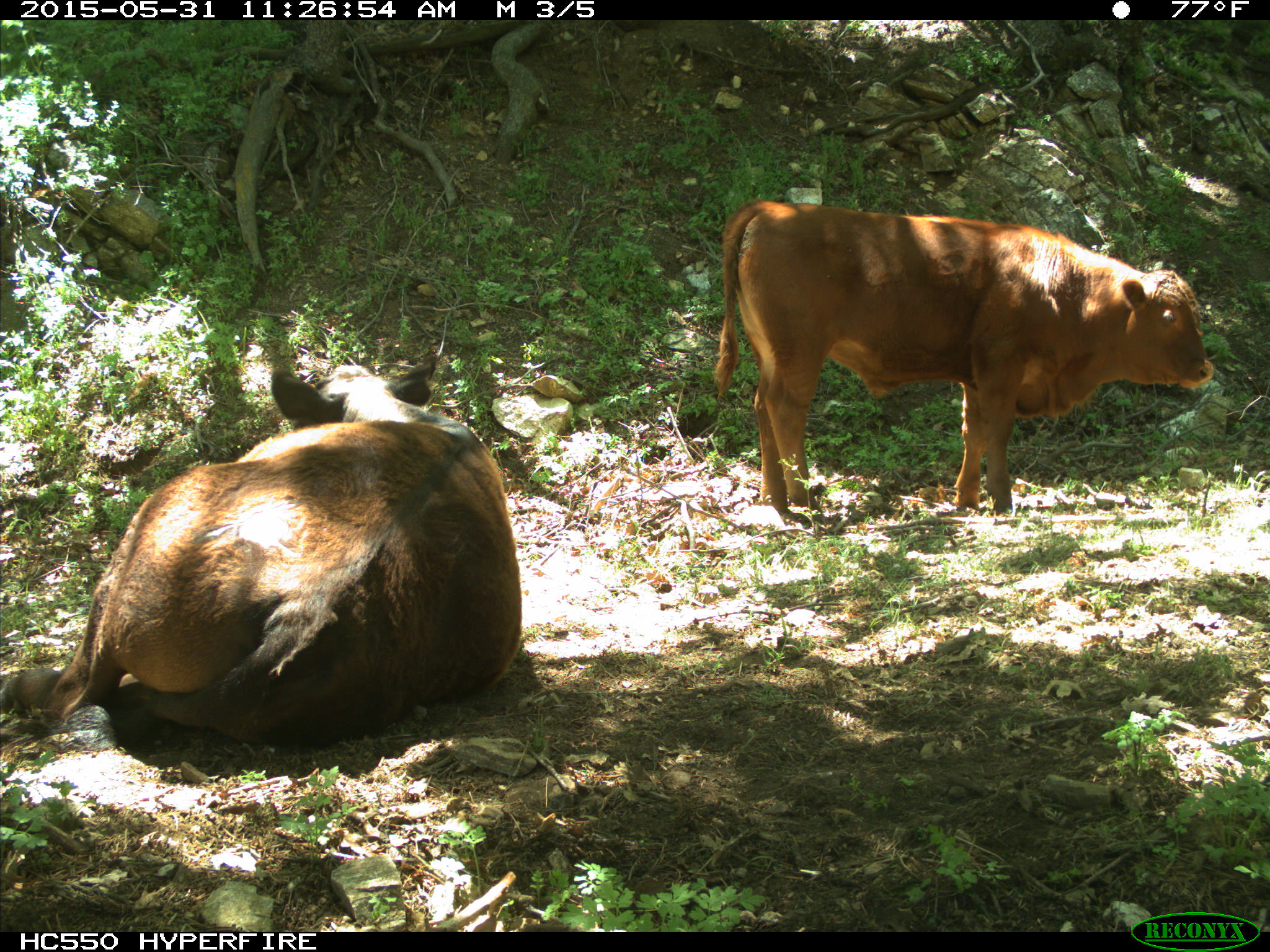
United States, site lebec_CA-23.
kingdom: Animalia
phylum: Chordata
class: Mammalia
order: Artiodactyla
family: Bovidae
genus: Bos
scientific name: Bos taurus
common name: domestic cow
Bos taurus (domestic cow).